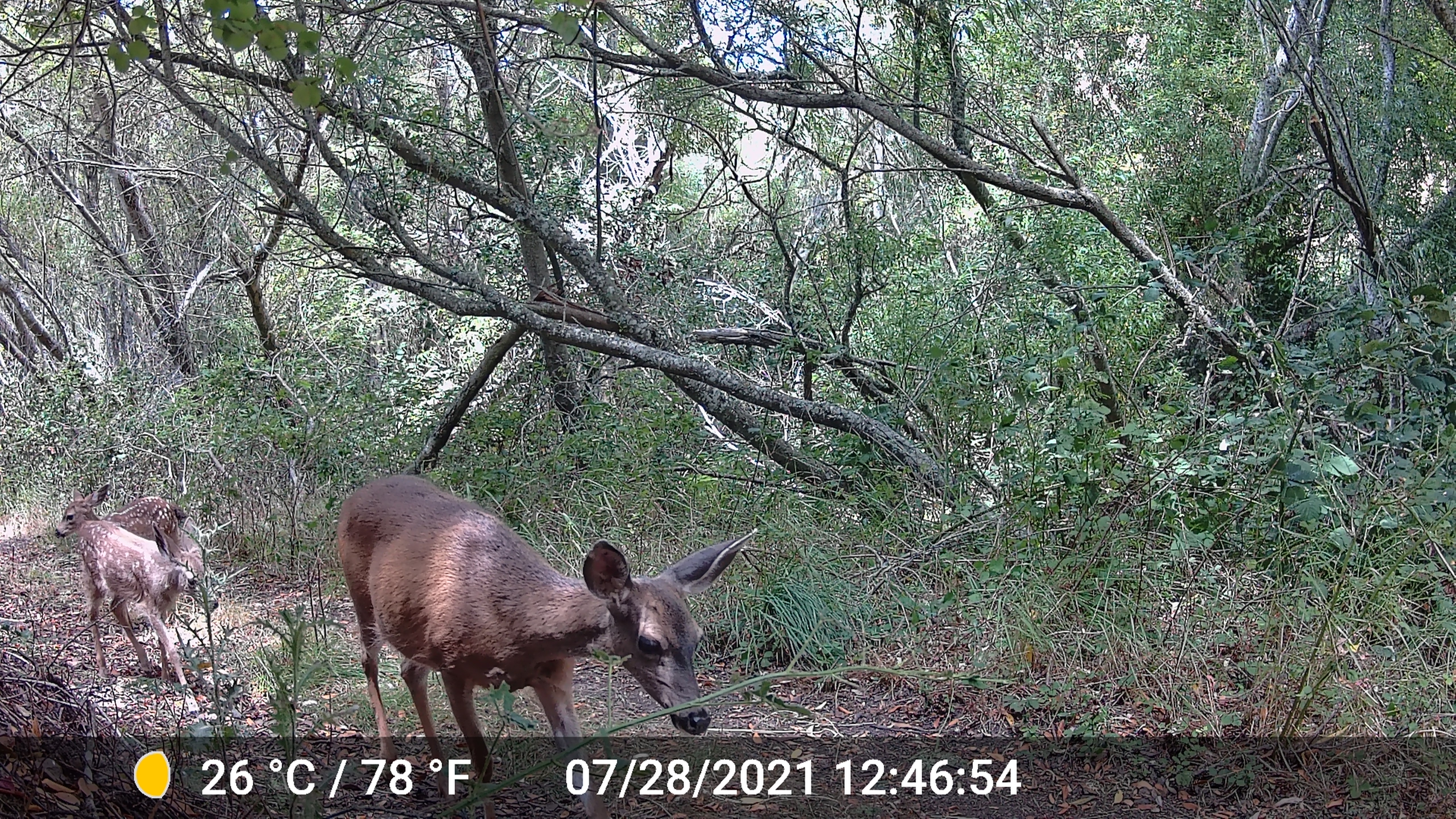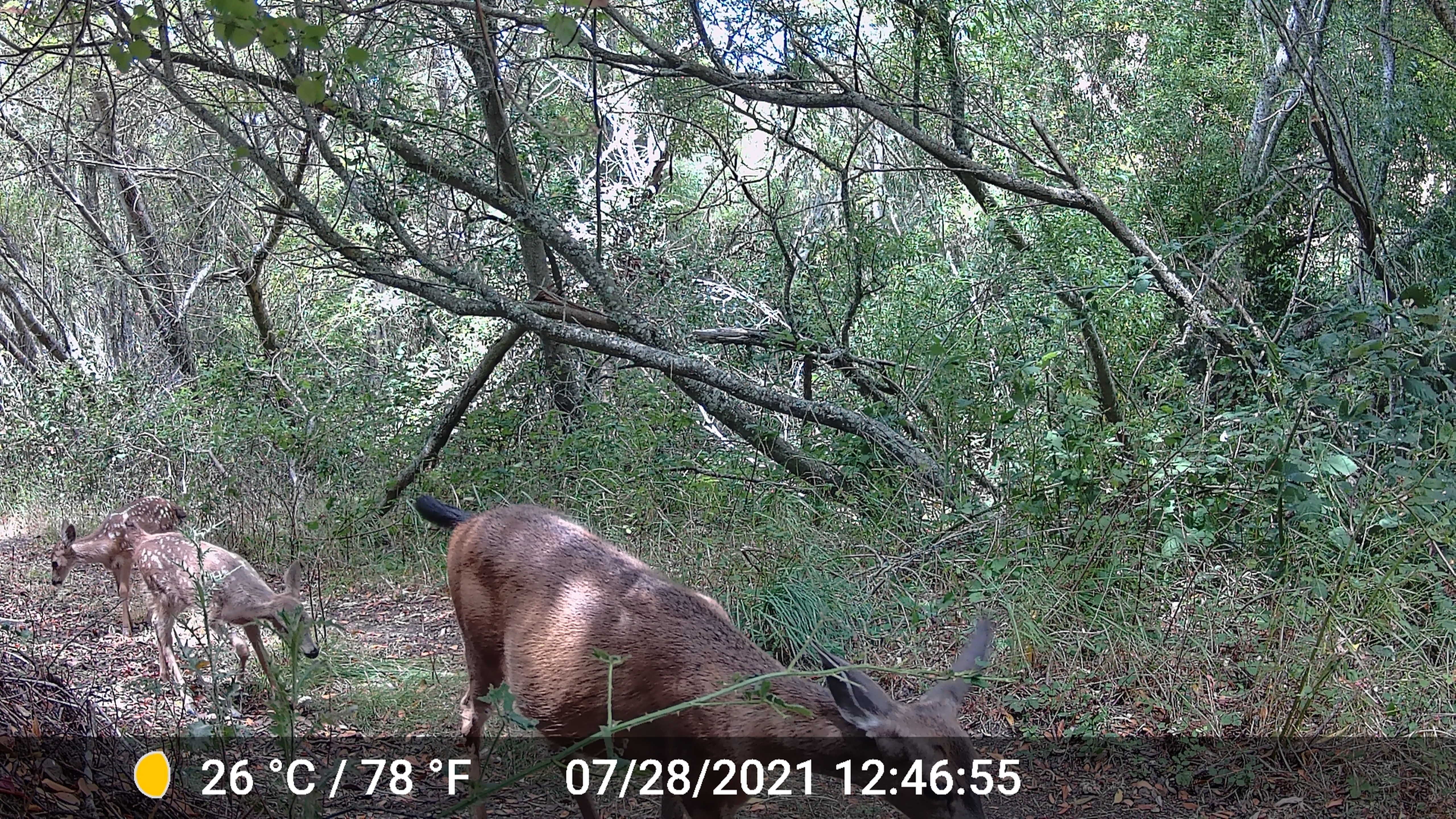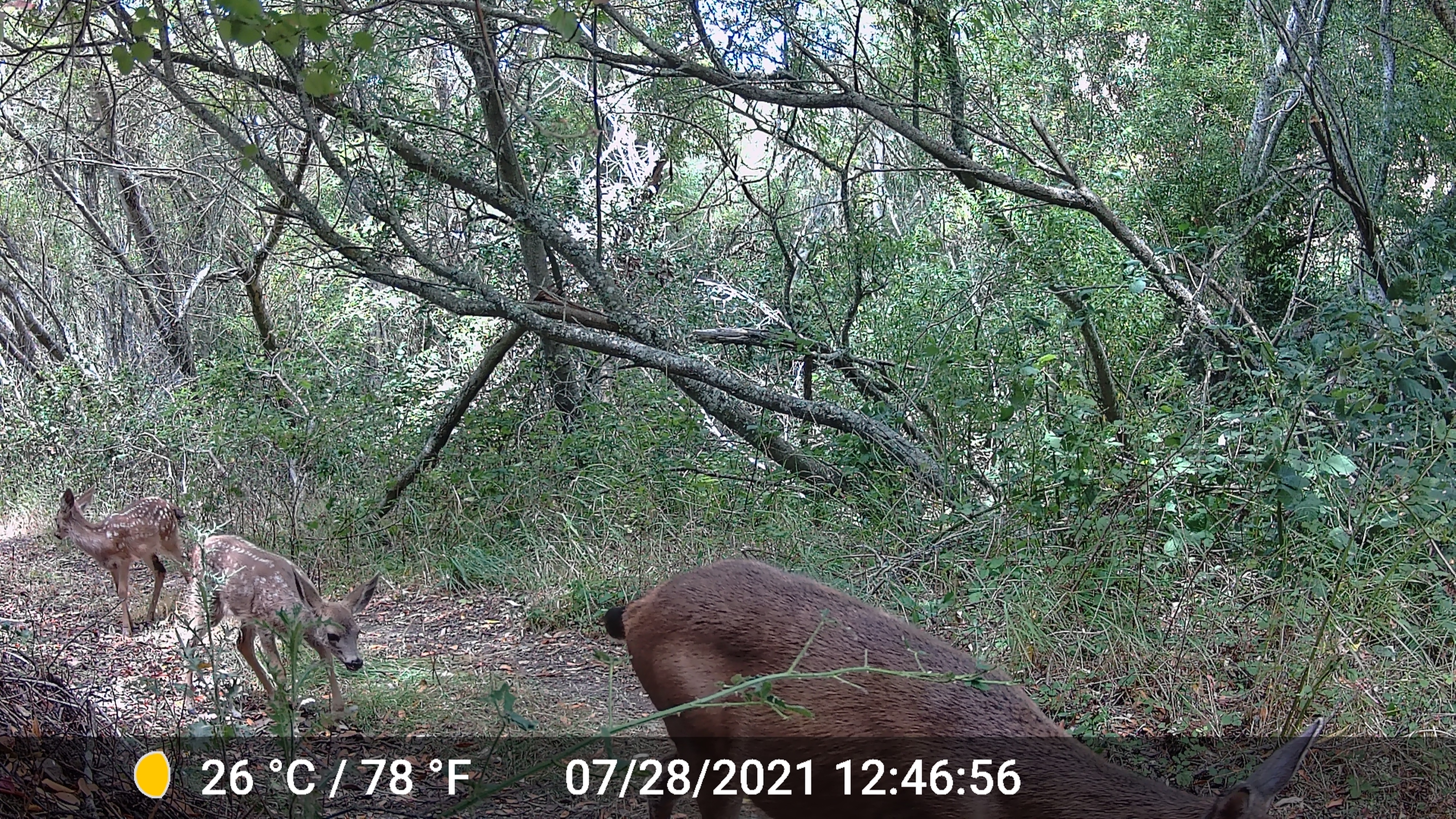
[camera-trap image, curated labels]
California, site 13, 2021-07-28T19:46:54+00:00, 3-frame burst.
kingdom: Animalia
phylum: Chordata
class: Mammalia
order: Artiodactyla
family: Cervidae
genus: Odocoileus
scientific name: Odocoileus hemionus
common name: mule deer